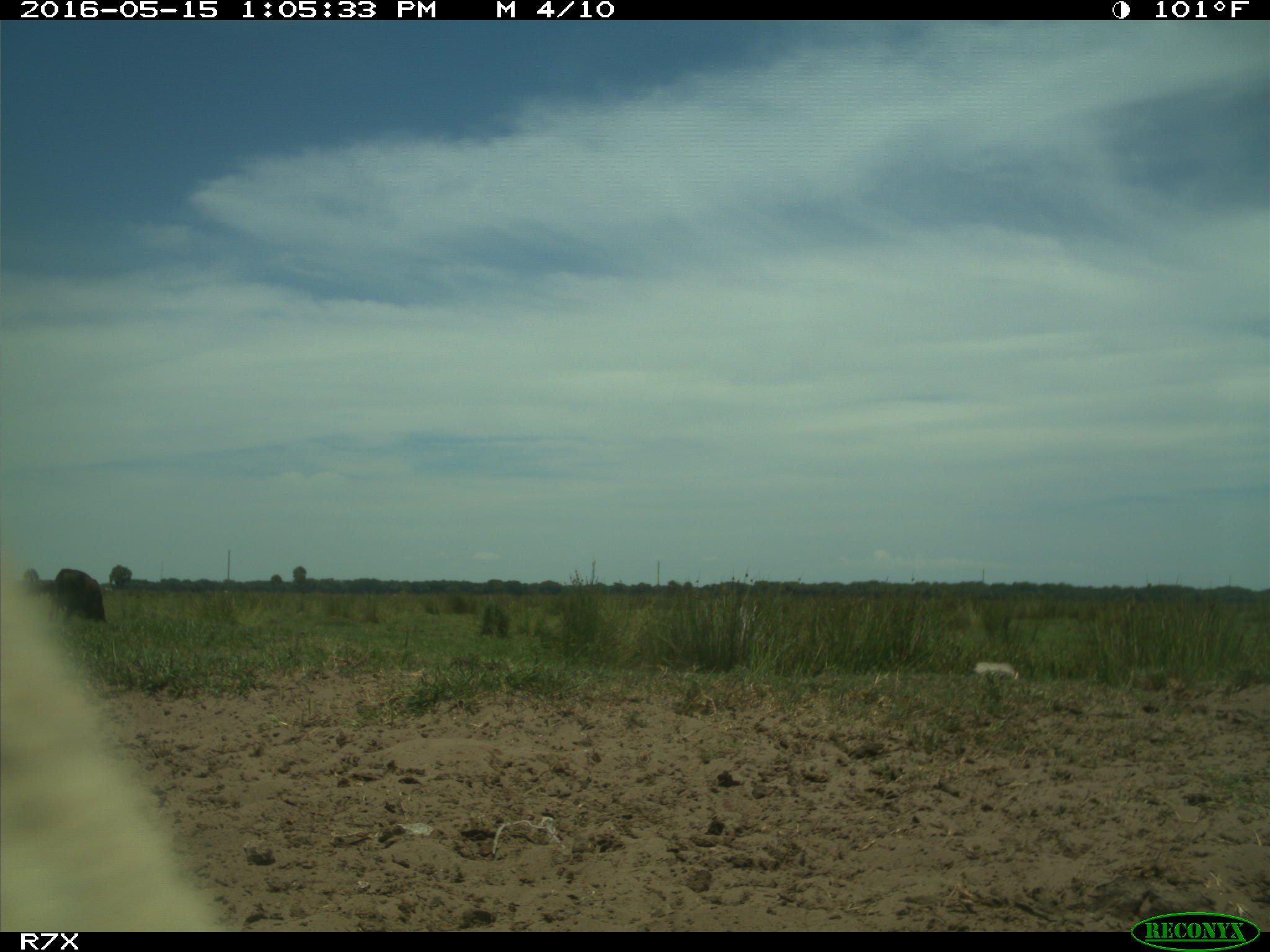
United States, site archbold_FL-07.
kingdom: Animalia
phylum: Chordata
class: Mammalia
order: Artiodactyla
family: Bovidae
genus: Bos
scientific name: Bos taurus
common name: domestic cow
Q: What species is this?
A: Bos taurus (domestic cow).